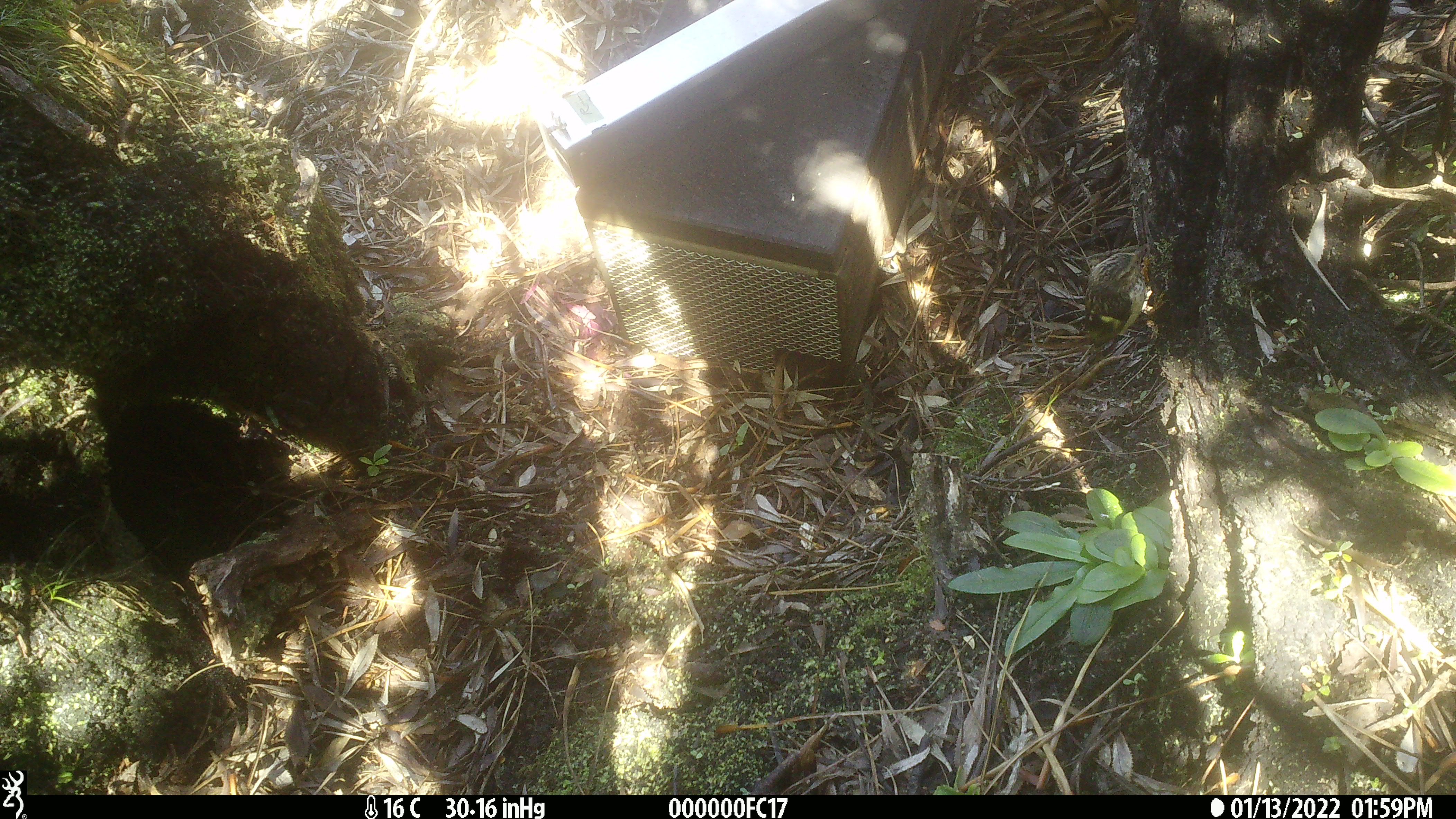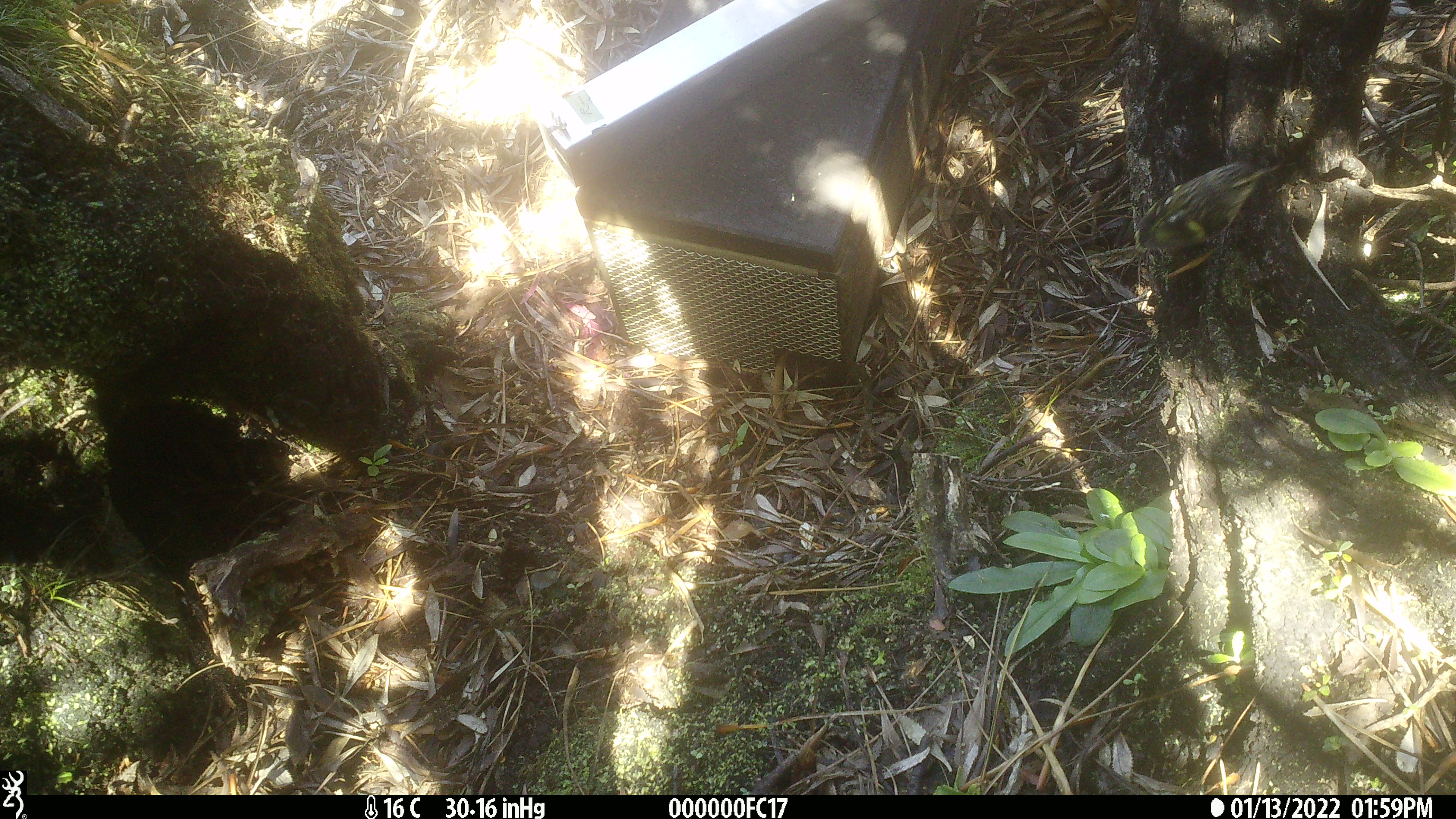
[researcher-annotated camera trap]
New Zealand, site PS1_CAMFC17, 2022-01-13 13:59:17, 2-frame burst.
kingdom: Animalia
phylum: Chordata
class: Aves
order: Passeriformes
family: Acanthisittidae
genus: Acanthisitta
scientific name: Acanthisitta chloris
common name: rifleman